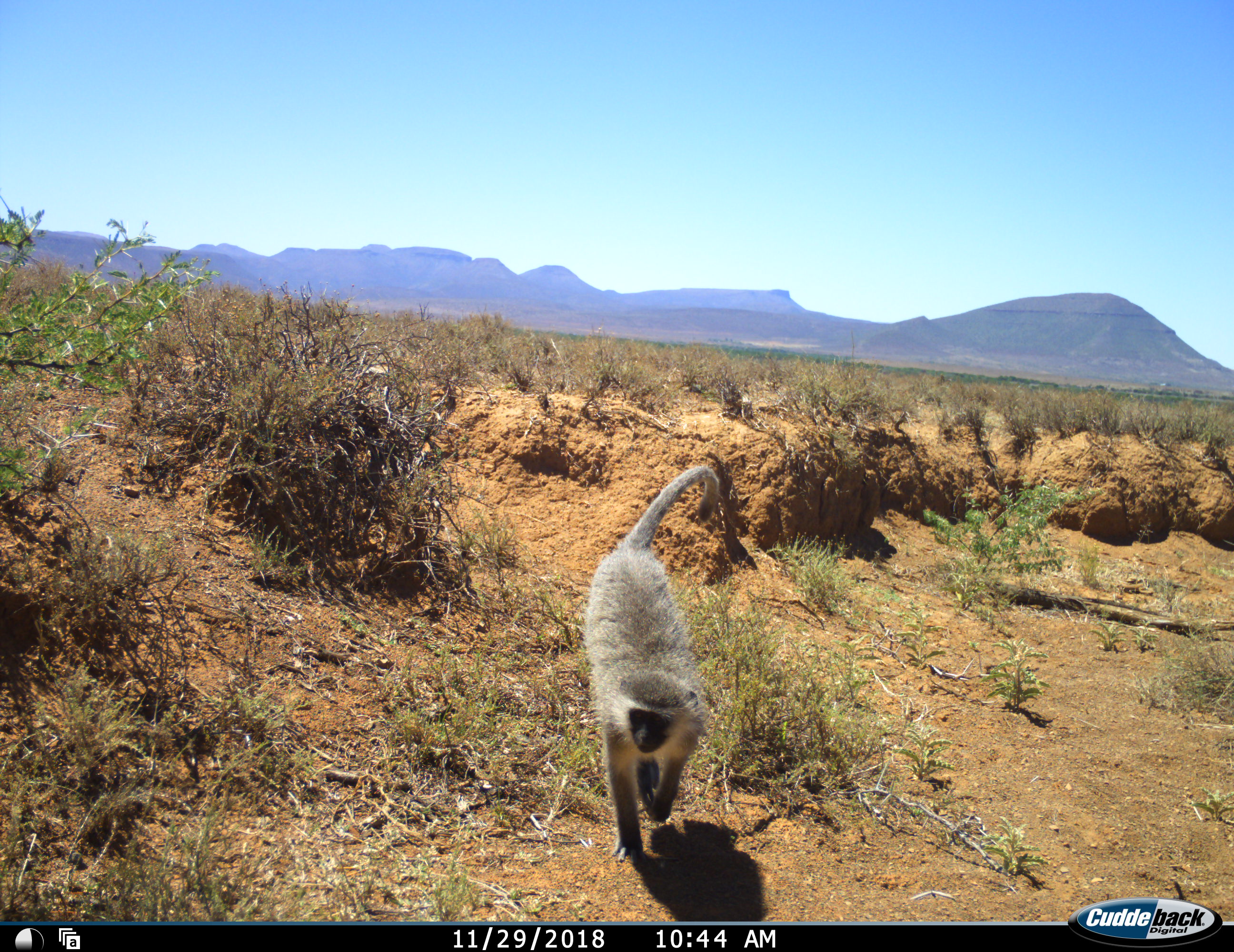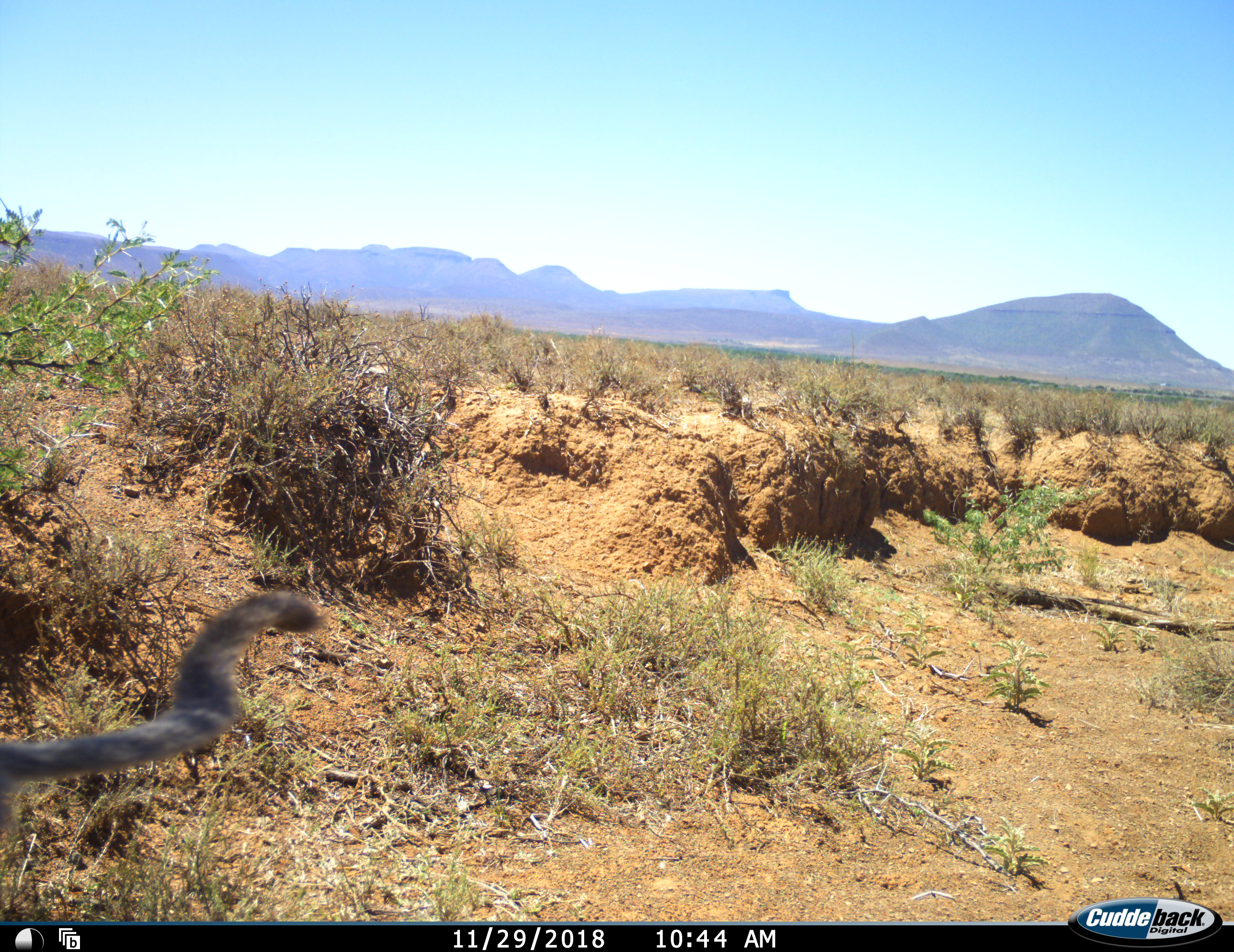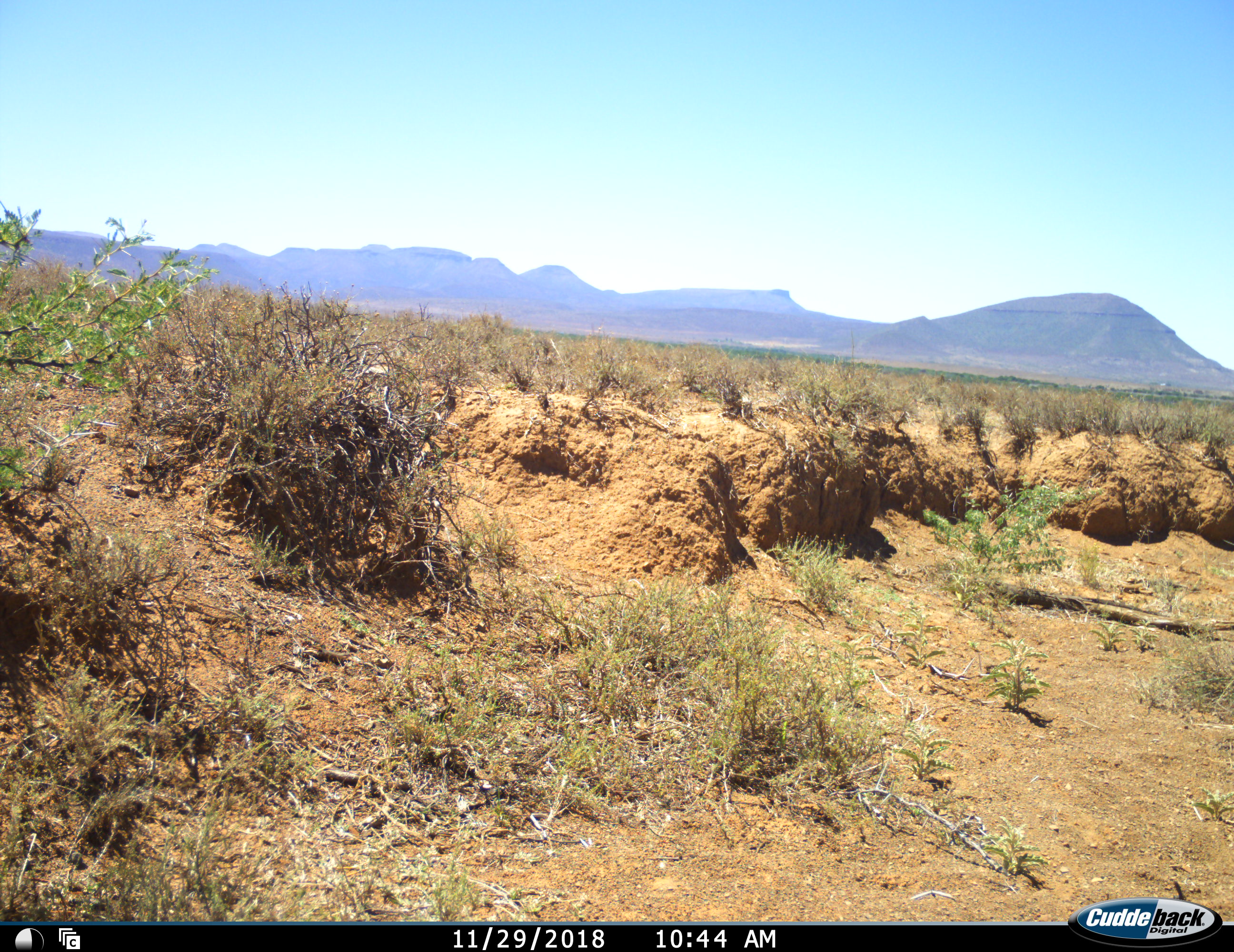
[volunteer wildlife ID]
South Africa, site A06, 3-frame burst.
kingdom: Animalia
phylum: Chordata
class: Mammalia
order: Primates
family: Cercopithecidae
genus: Chlorocebus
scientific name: Chlorocebus pygerythrus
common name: vervet monkey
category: monkeyvervet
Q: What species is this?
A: Monkeyvervet (vervet monkey) (Chlorocebus pygerythrus).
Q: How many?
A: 1.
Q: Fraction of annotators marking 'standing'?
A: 0%.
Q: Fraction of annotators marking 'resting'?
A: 0%.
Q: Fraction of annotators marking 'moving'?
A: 100%.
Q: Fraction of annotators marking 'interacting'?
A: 0%.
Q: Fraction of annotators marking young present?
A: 0%.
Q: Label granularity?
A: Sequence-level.